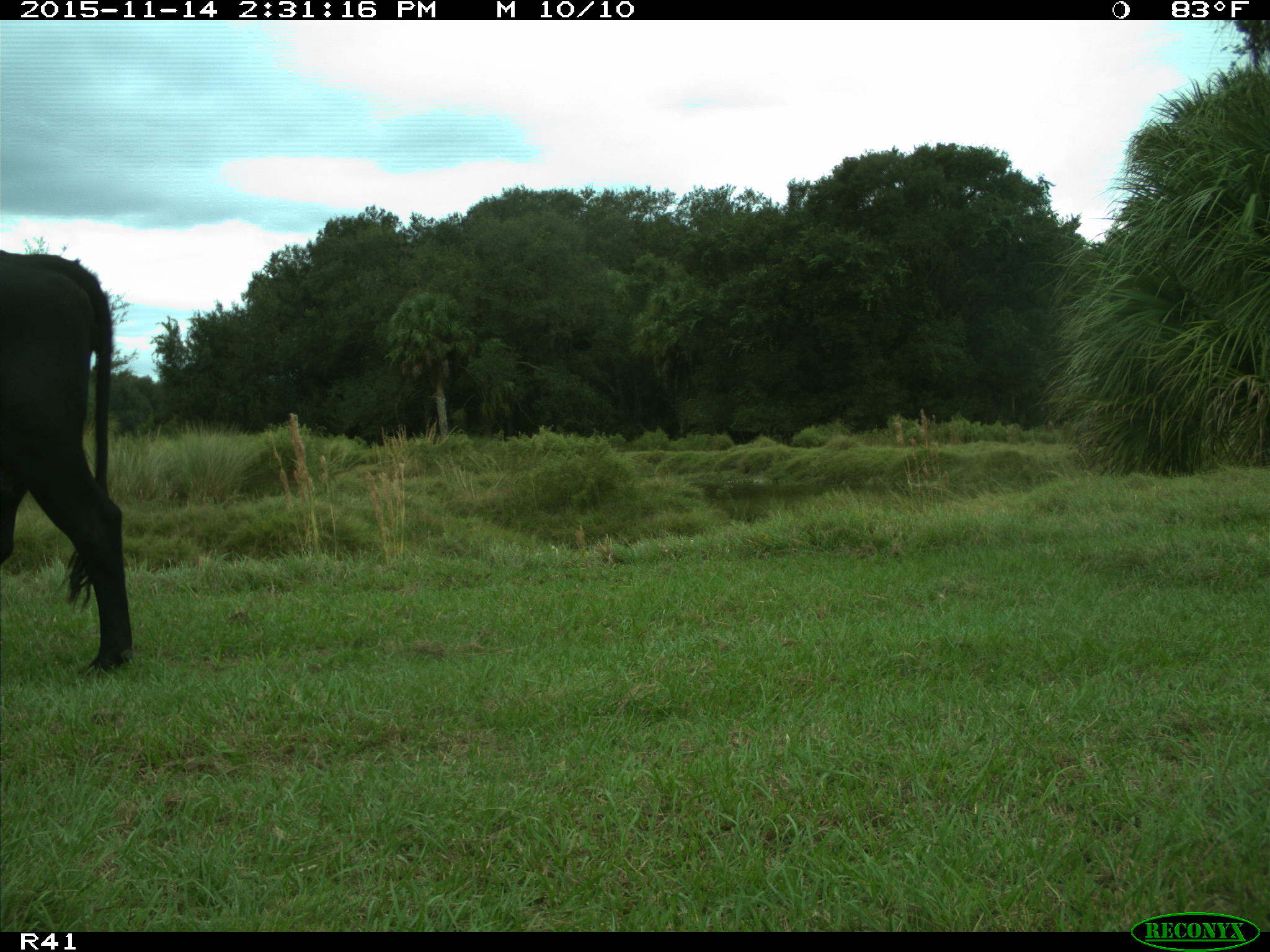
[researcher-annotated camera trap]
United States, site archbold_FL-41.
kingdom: Animalia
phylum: Chordata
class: Mammalia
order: Artiodactyla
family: Bovidae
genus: Bos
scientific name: Bos taurus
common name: domestic cow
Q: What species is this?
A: Bos taurus (domestic cow).